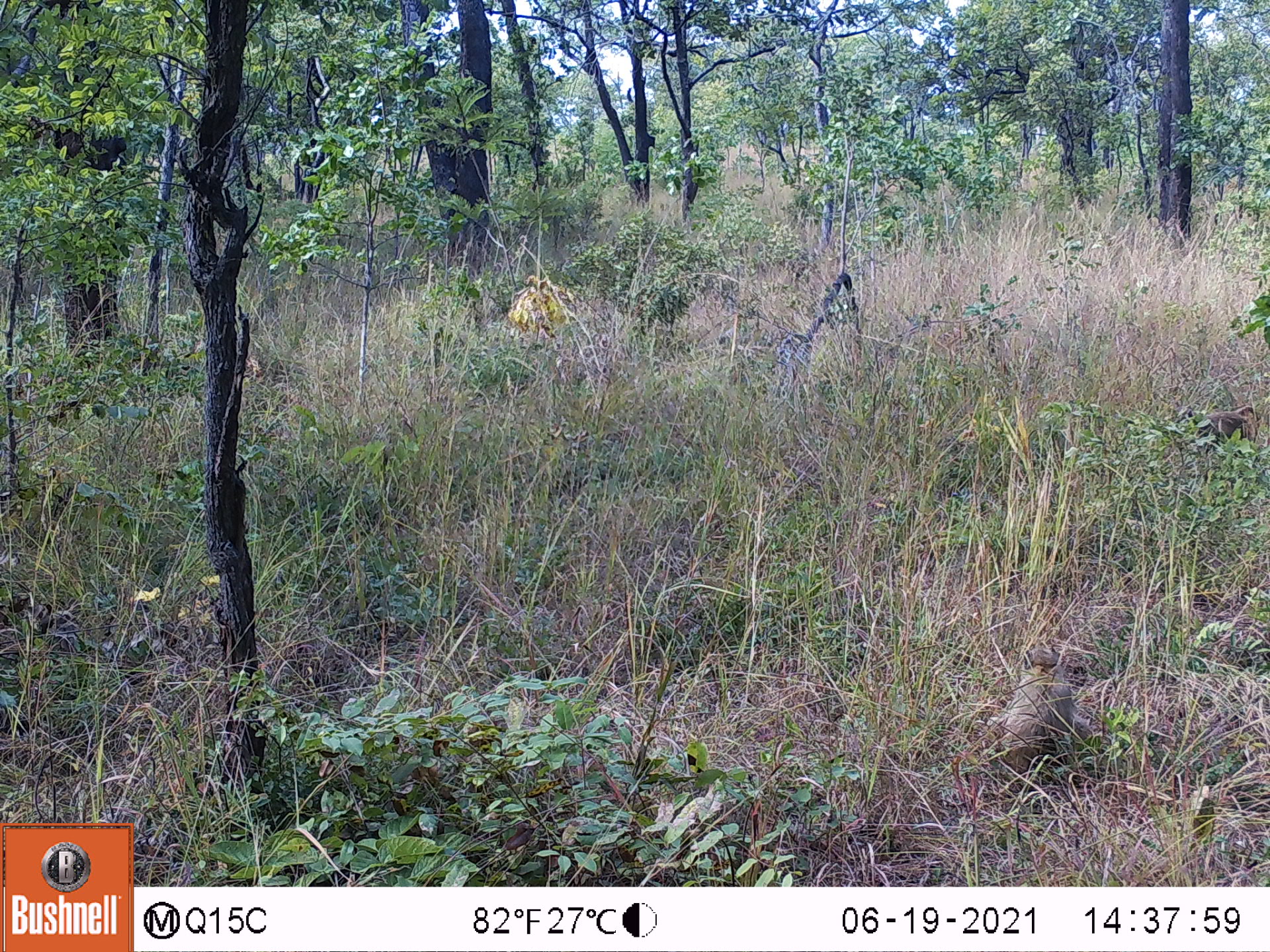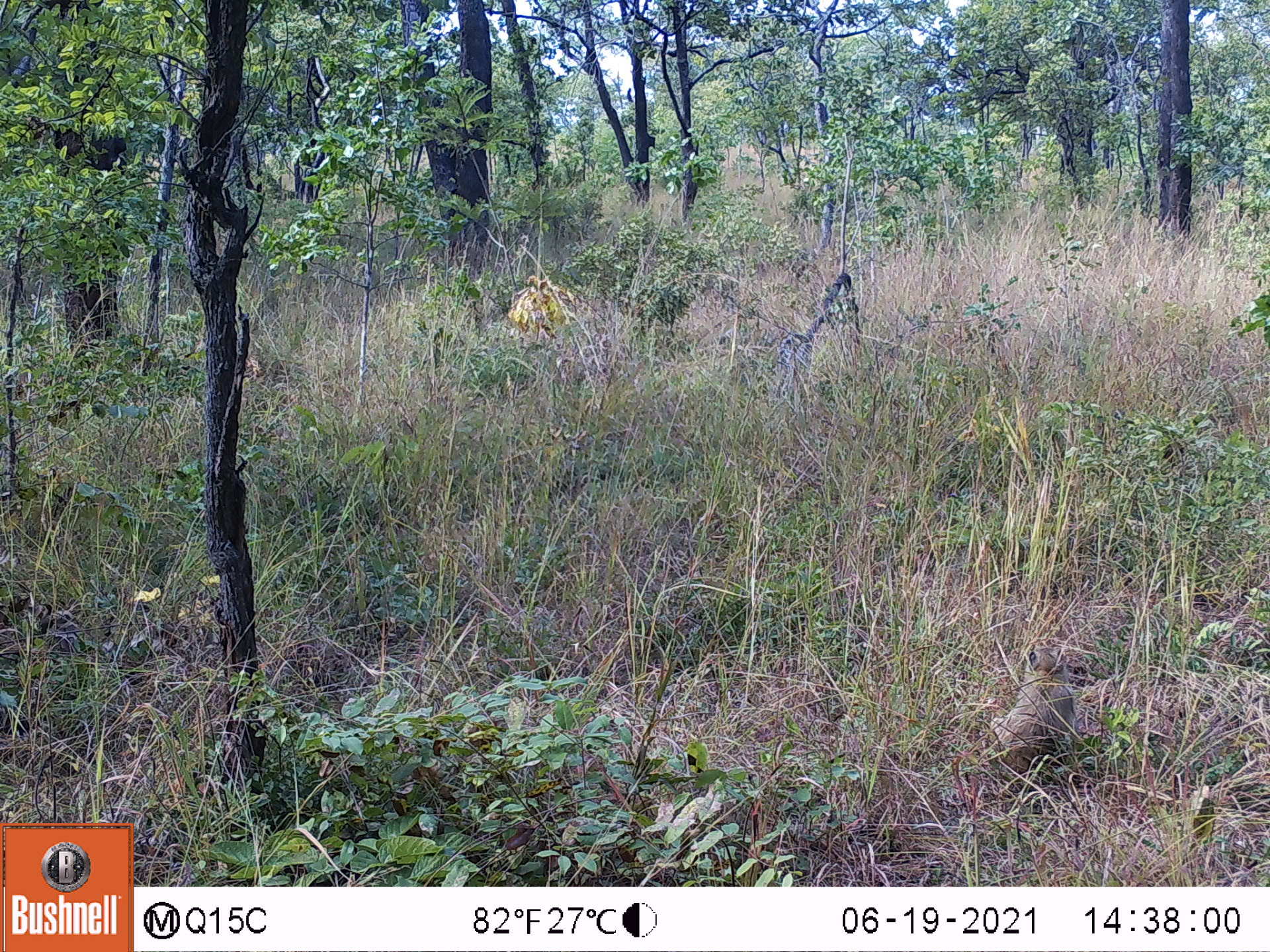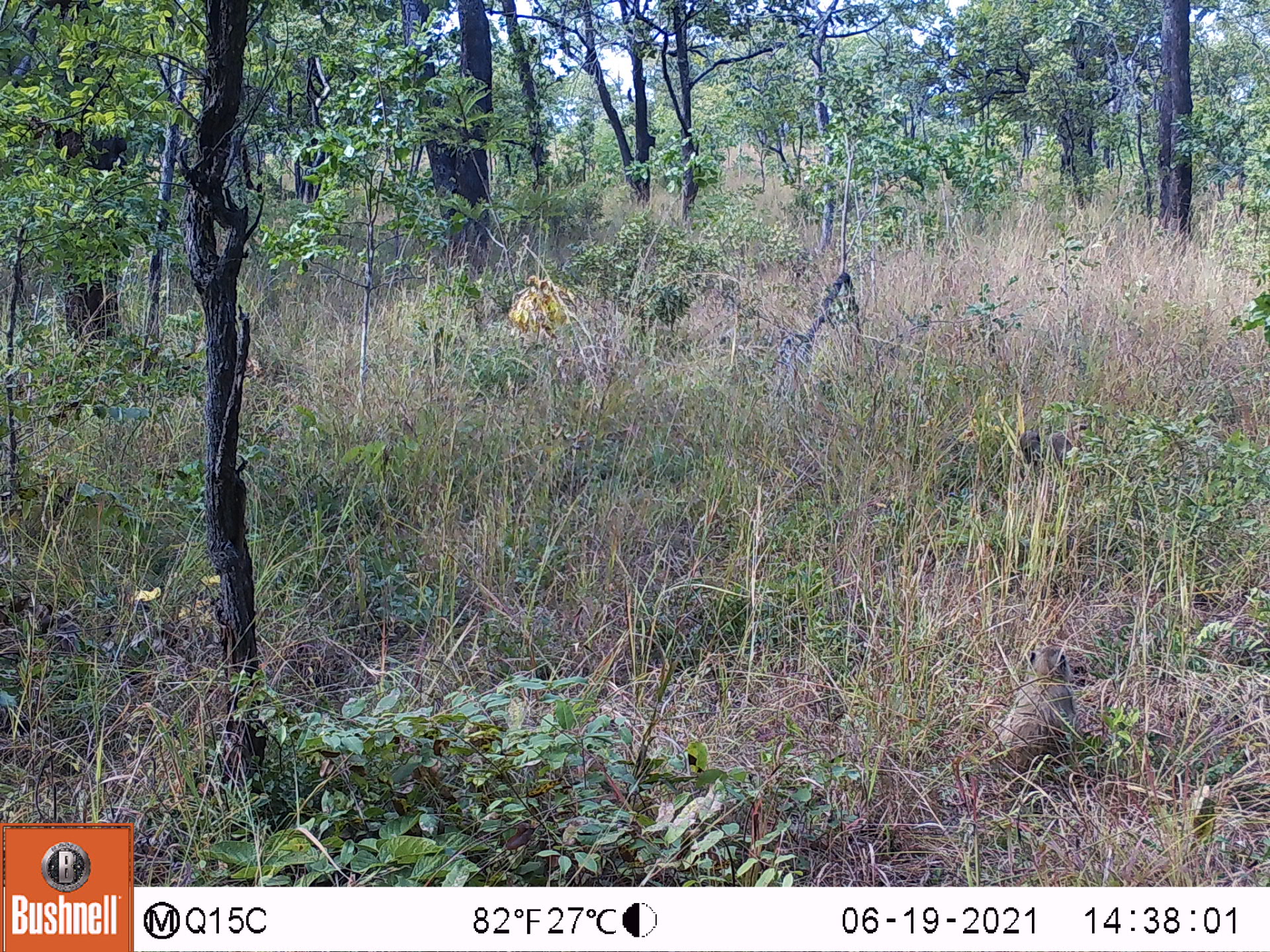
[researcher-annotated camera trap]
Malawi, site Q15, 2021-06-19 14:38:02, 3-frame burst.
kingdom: Animalia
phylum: Chordata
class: Mammalia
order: Primates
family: Cercopithecidae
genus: Papio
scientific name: Papio cynocephalus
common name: yellow baboon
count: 2